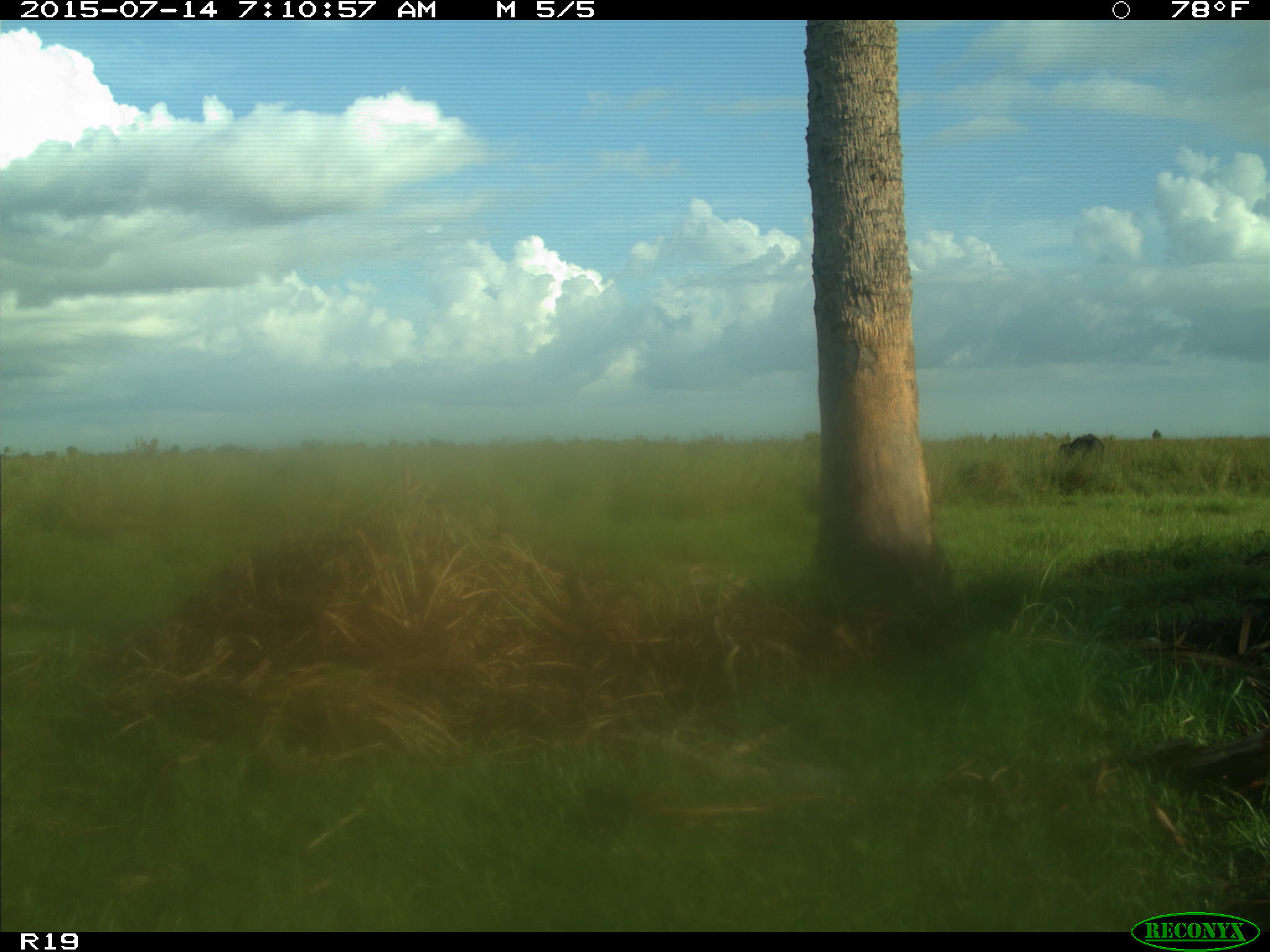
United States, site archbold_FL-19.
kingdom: Animalia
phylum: Chordata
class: Mammalia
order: Artiodactyla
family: Bovidae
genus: Bos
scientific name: Bos taurus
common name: domestic cow